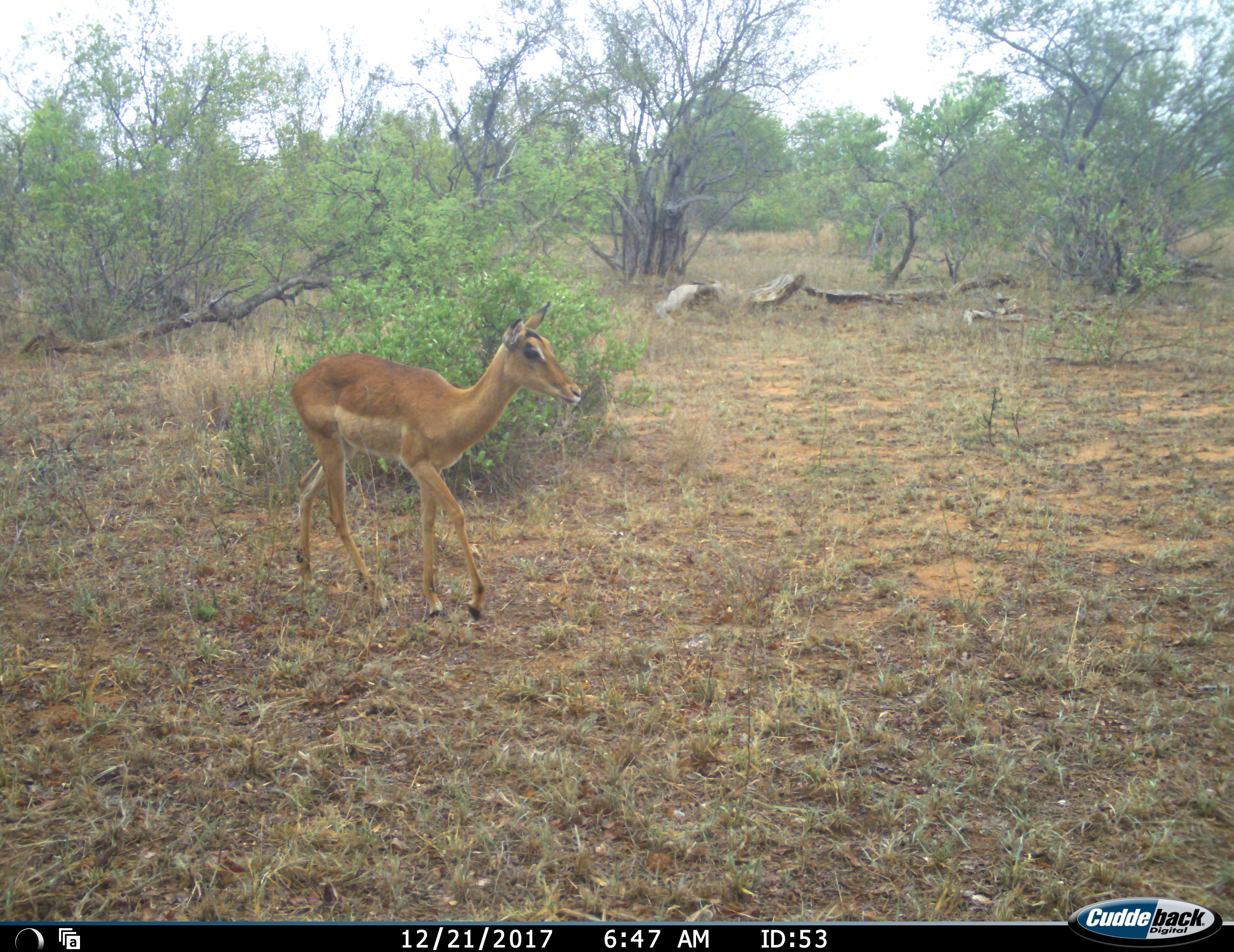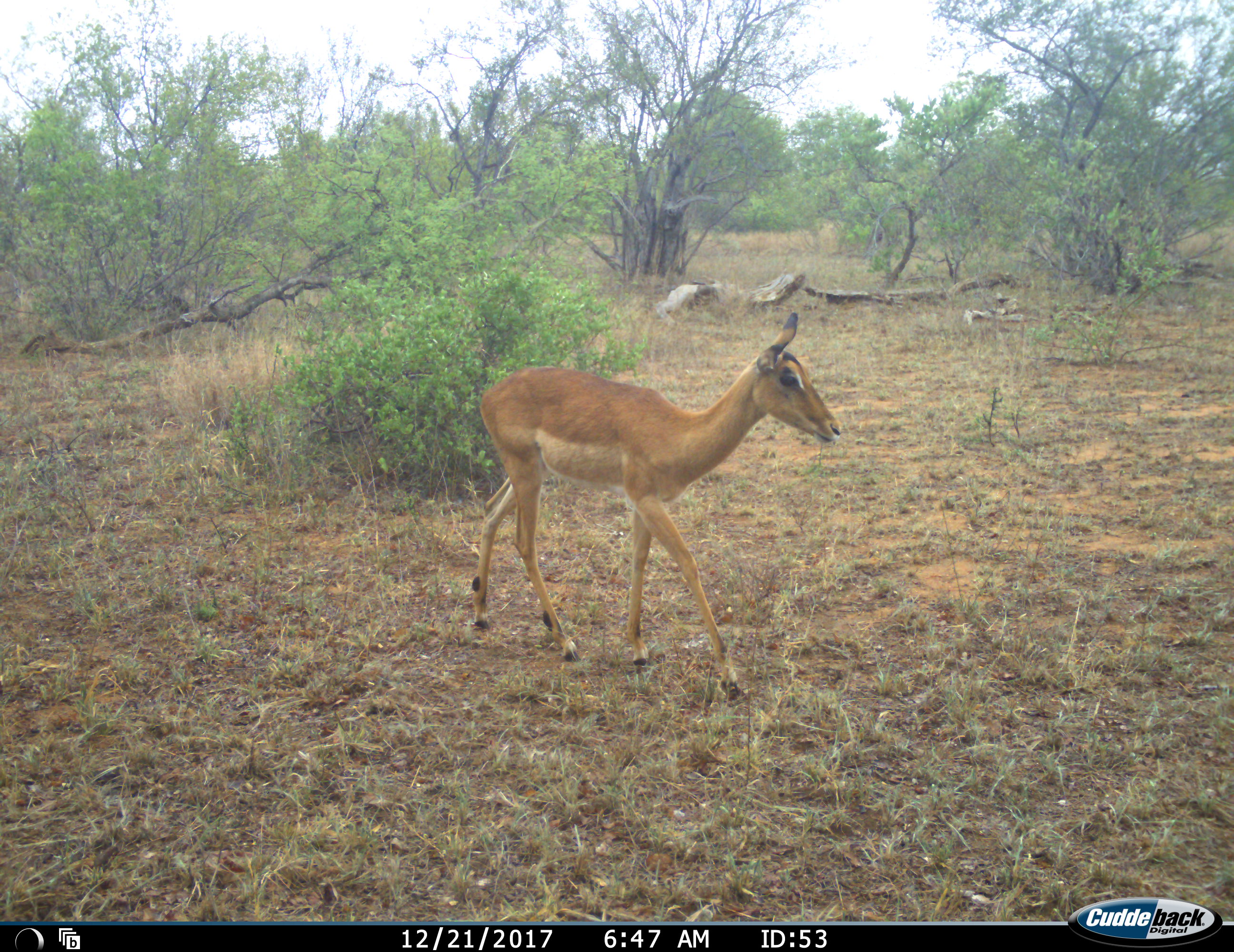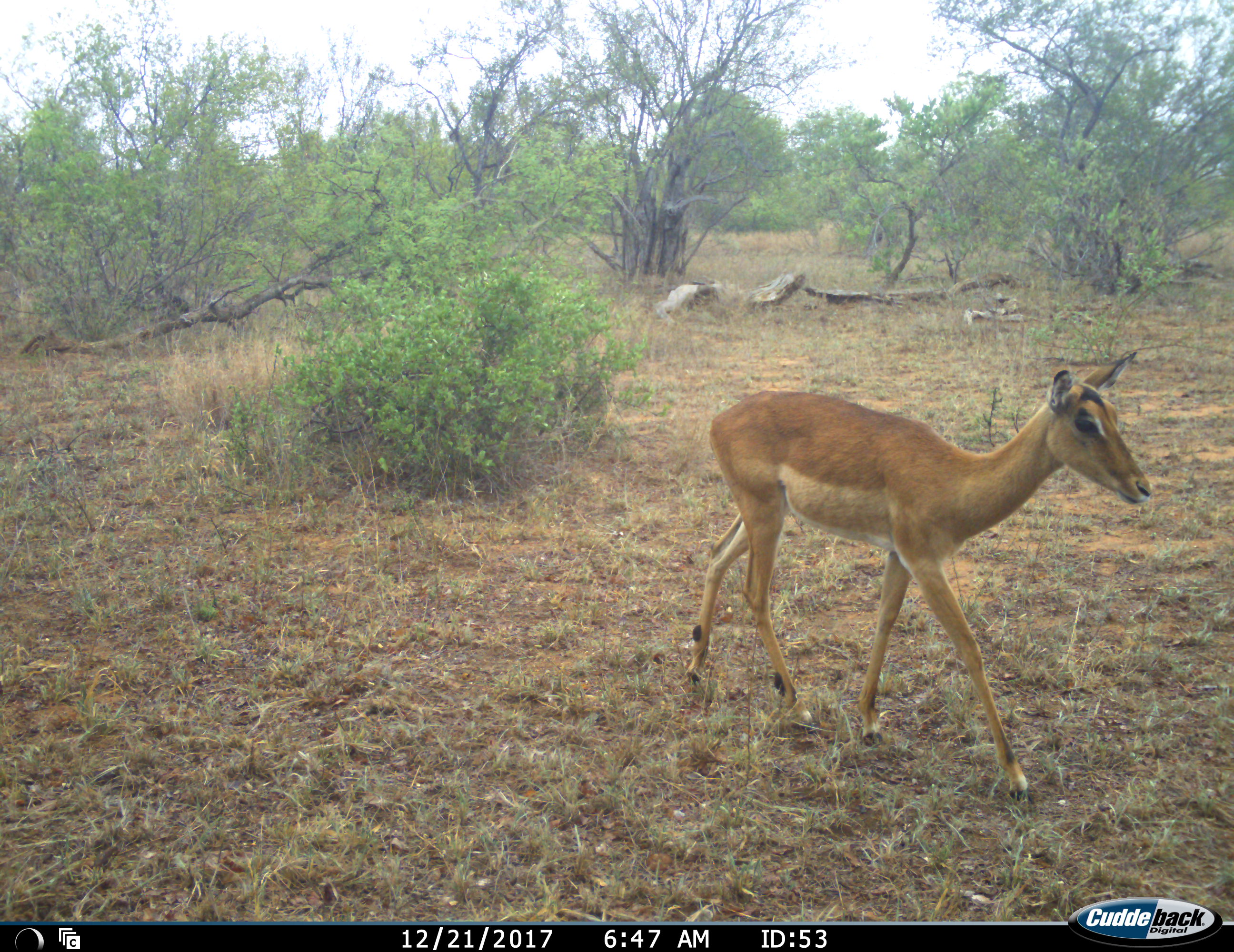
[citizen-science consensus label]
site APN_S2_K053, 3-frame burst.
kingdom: Animalia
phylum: Chordata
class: Mammalia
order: Artiodactyla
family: Bovidae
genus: Aepyceros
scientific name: Aepyceros melampus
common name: impala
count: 1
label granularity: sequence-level